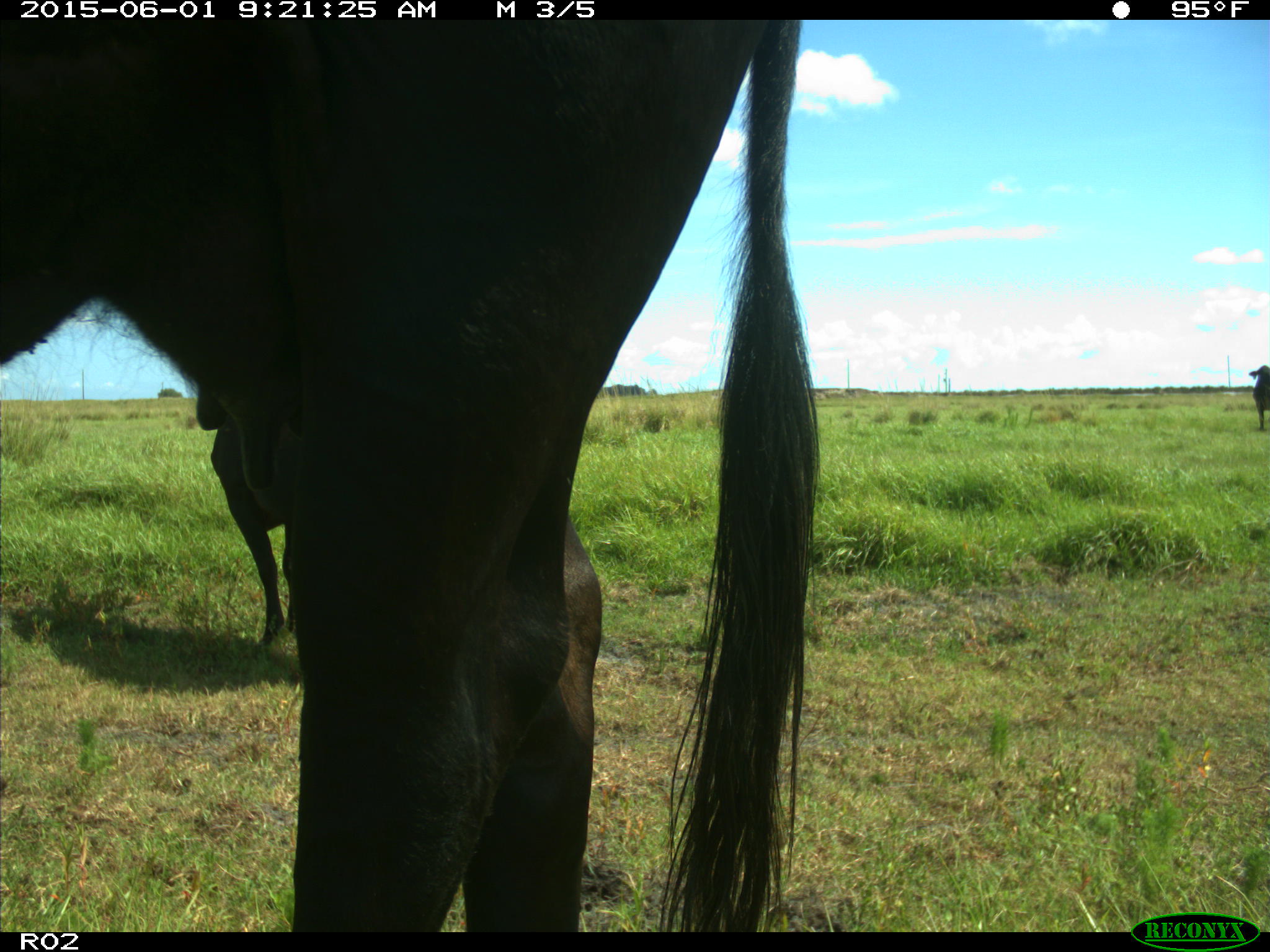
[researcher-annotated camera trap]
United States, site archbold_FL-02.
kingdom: Animalia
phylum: Chordata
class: Mammalia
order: Artiodactyla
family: Bovidae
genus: Bos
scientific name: Bos taurus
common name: domestic cow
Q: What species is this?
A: Bos taurus (domestic cow).